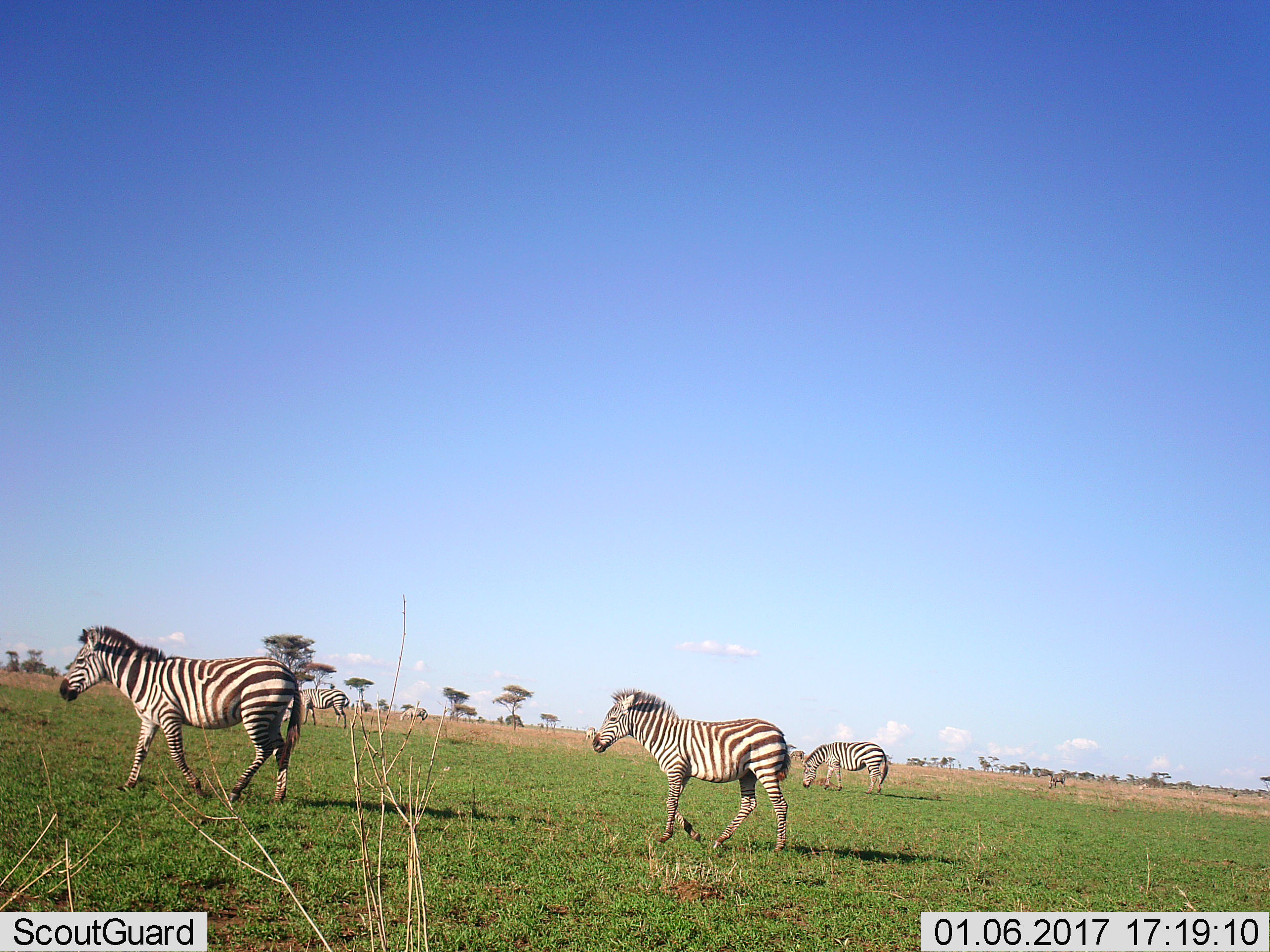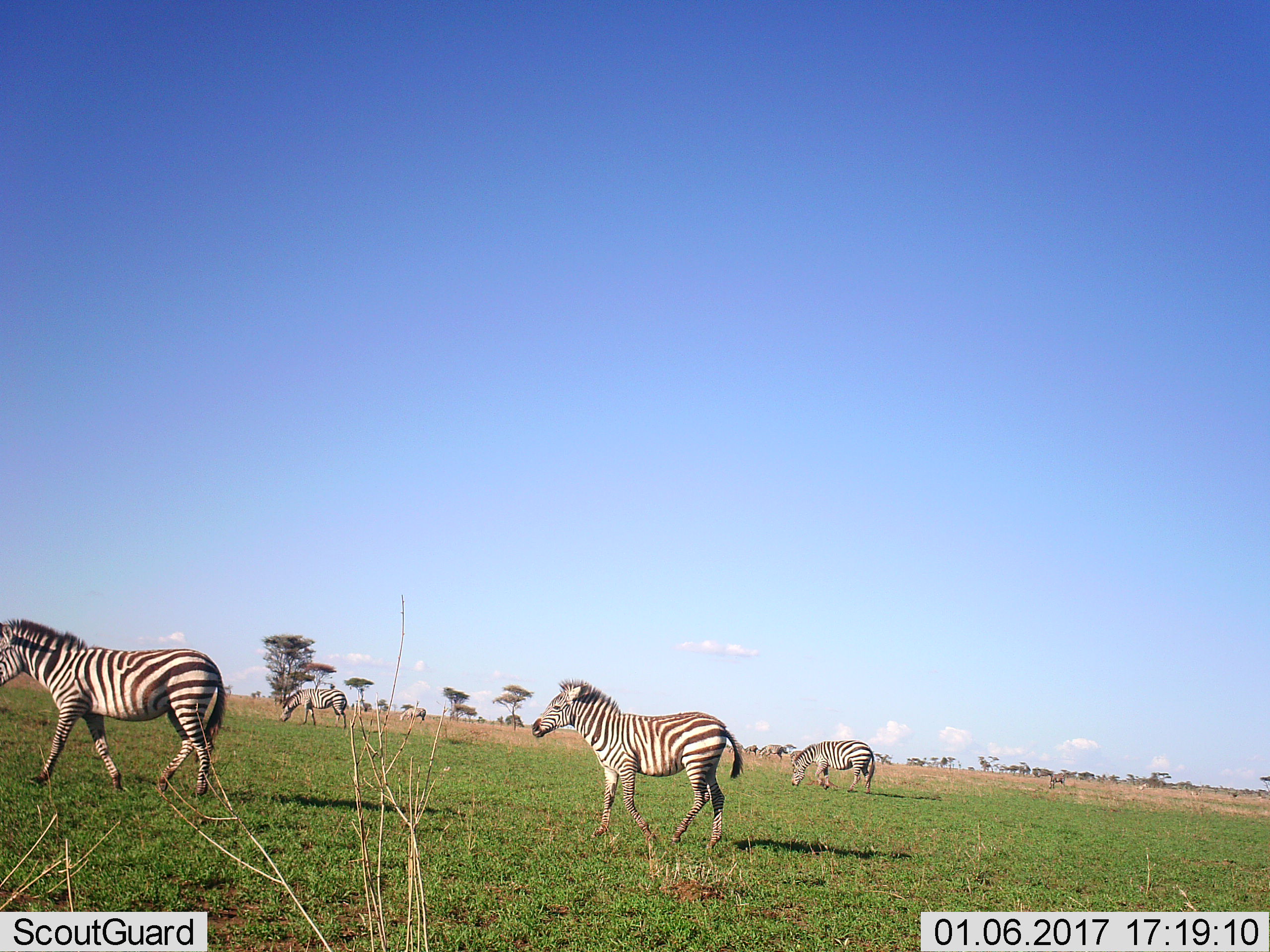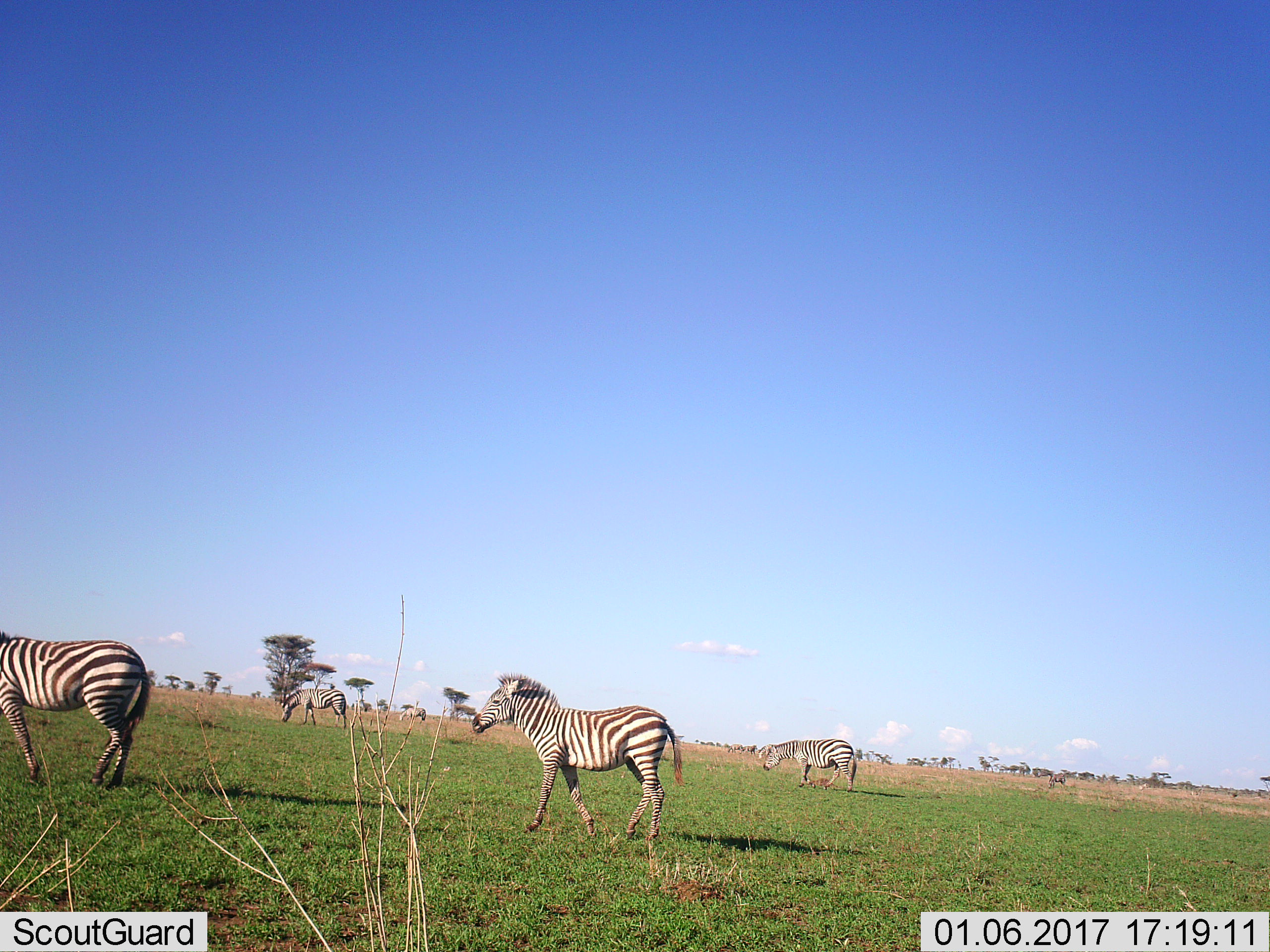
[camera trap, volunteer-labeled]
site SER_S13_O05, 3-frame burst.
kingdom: Animalia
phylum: Chordata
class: Mammalia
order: Perissodactyla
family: Equidae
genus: Equus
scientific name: Equus quagga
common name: plains zebra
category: zebraplains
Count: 4.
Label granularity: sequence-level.